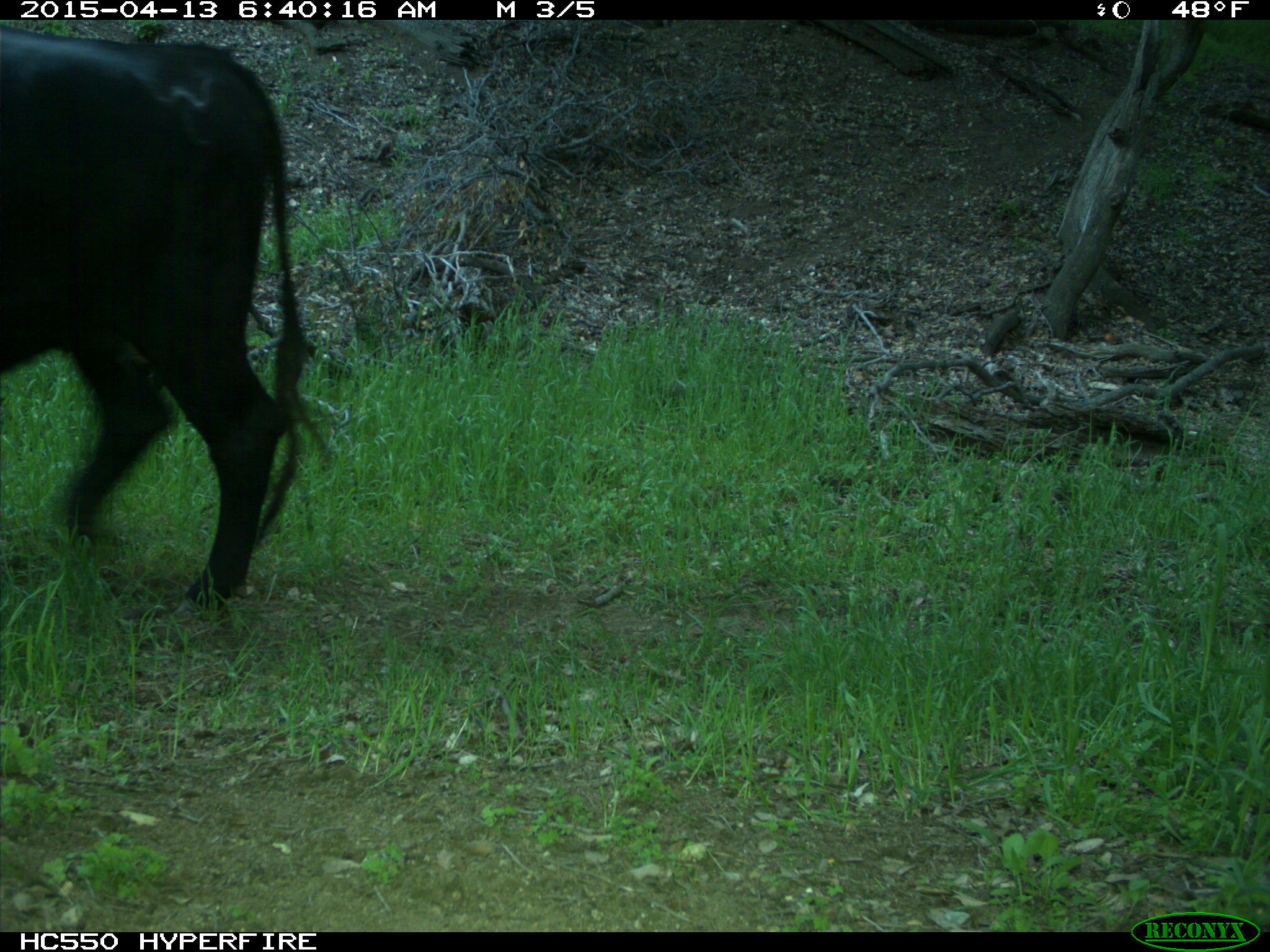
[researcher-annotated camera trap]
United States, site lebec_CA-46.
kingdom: Animalia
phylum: Chordata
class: Mammalia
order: Artiodactyla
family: Bovidae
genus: Bos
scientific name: Bos taurus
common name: domestic cow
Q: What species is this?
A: Bos taurus (domestic cow).